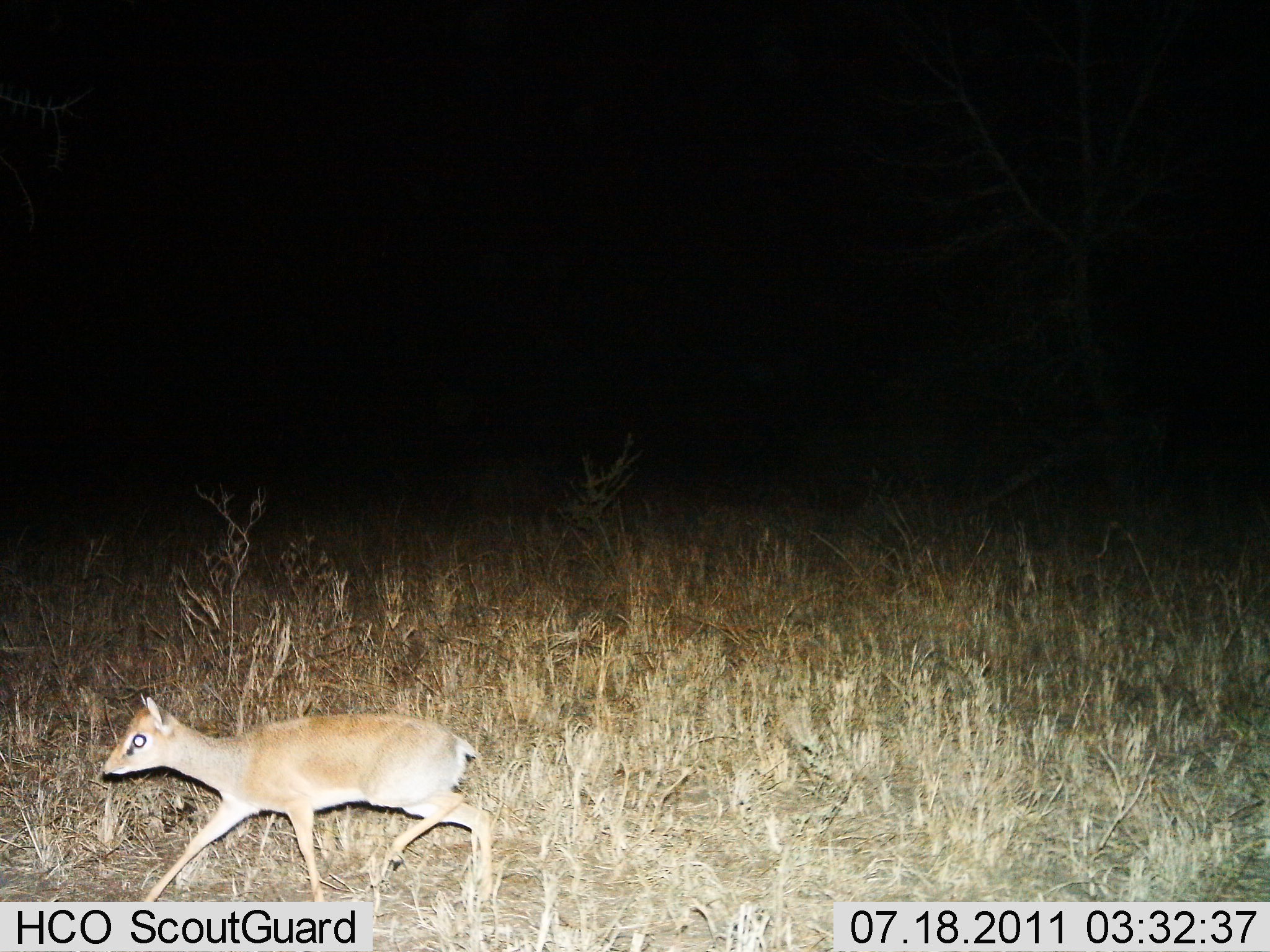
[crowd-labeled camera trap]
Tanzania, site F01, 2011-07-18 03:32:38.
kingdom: Animalia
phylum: Chordata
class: Mammalia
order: Artiodactyla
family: Bovidae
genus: Madoqua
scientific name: Madoqua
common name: dikdik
Dikdik (Madoqua), count 1. Behavior (volunteer vote fractions): standing 7%, resting 0%, moving 93%, interacting 0%. Young present (vote fraction): 7%. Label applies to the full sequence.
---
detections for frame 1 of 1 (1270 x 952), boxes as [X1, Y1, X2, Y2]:
animal: [101, 693, 497, 912]